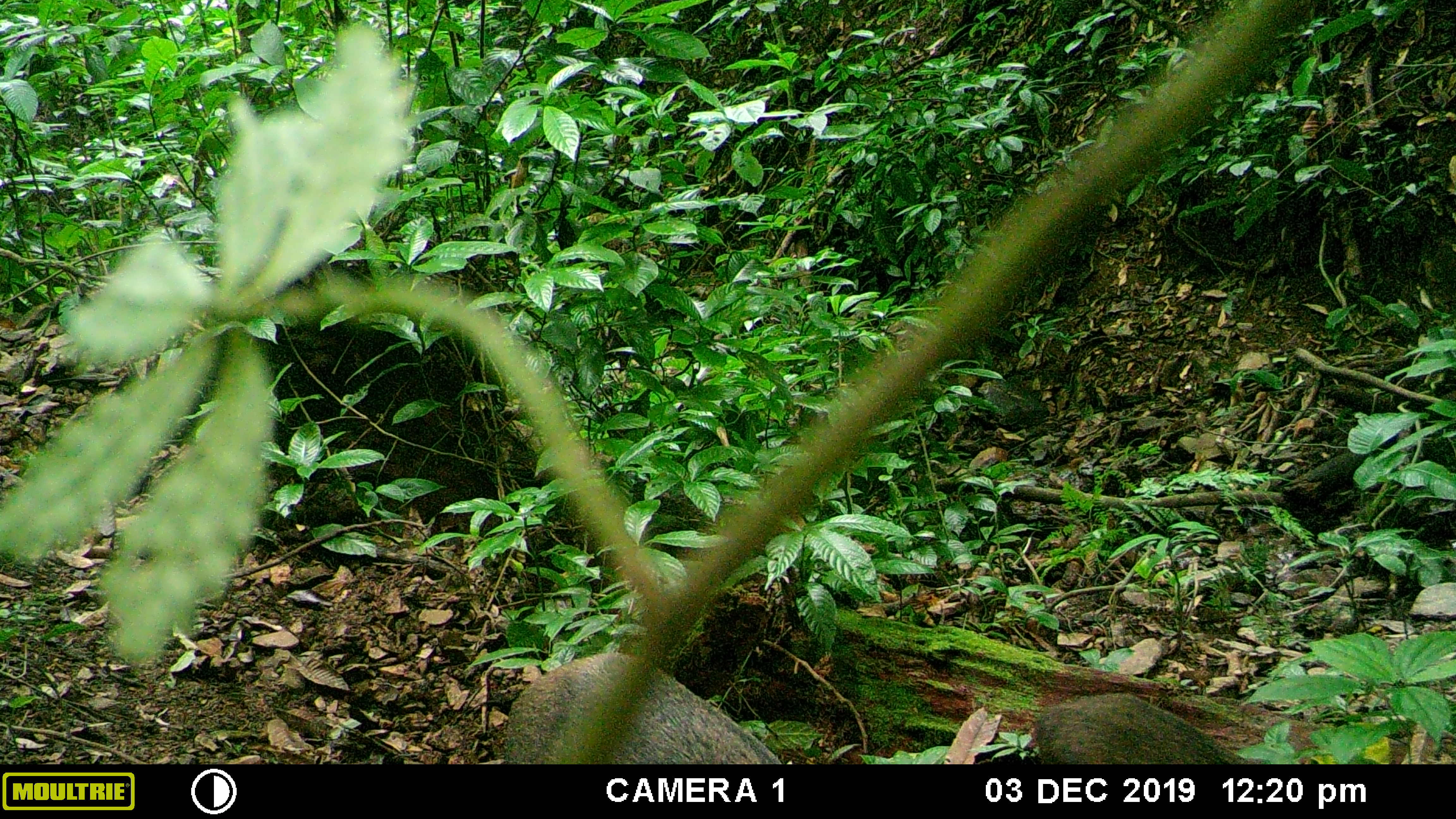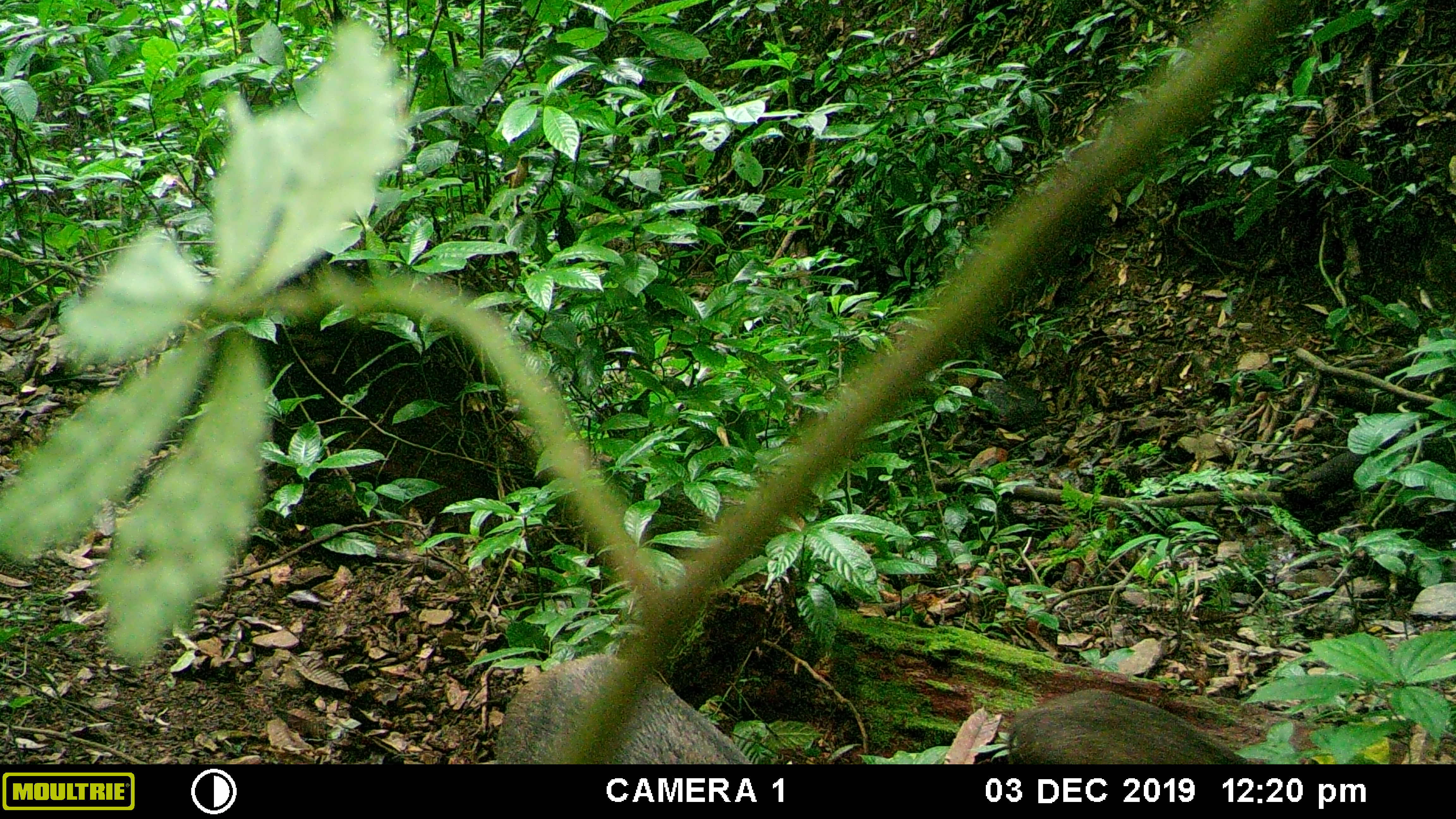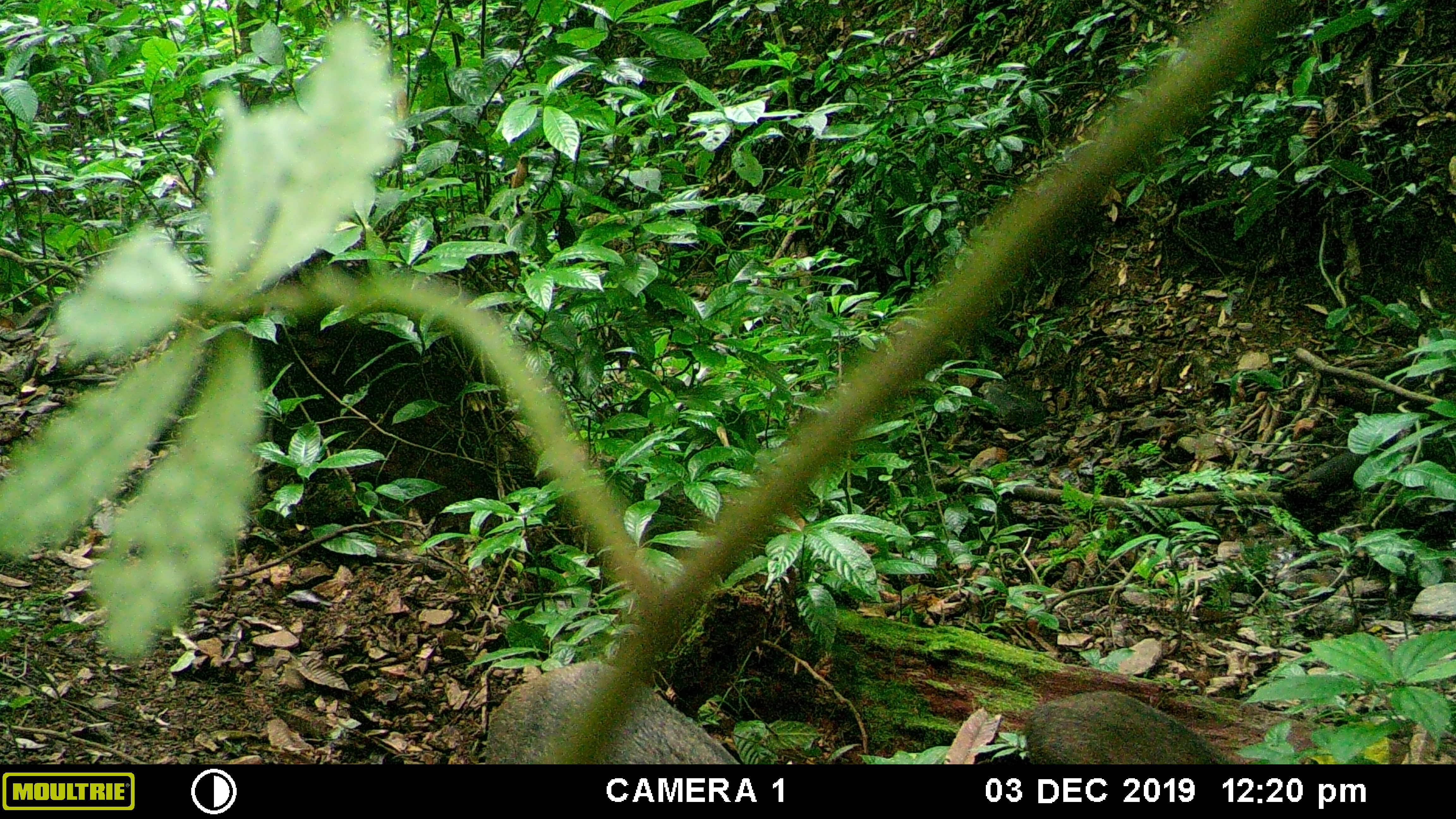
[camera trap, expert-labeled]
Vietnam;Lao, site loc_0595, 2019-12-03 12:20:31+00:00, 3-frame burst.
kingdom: Animalia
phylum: Chordata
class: Mammalia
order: Artiodactyla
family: Suidae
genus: Sus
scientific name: Sus scrofa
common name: eurasian wild pig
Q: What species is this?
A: Eurasian wild pig (Sus scrofa).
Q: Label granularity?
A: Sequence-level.